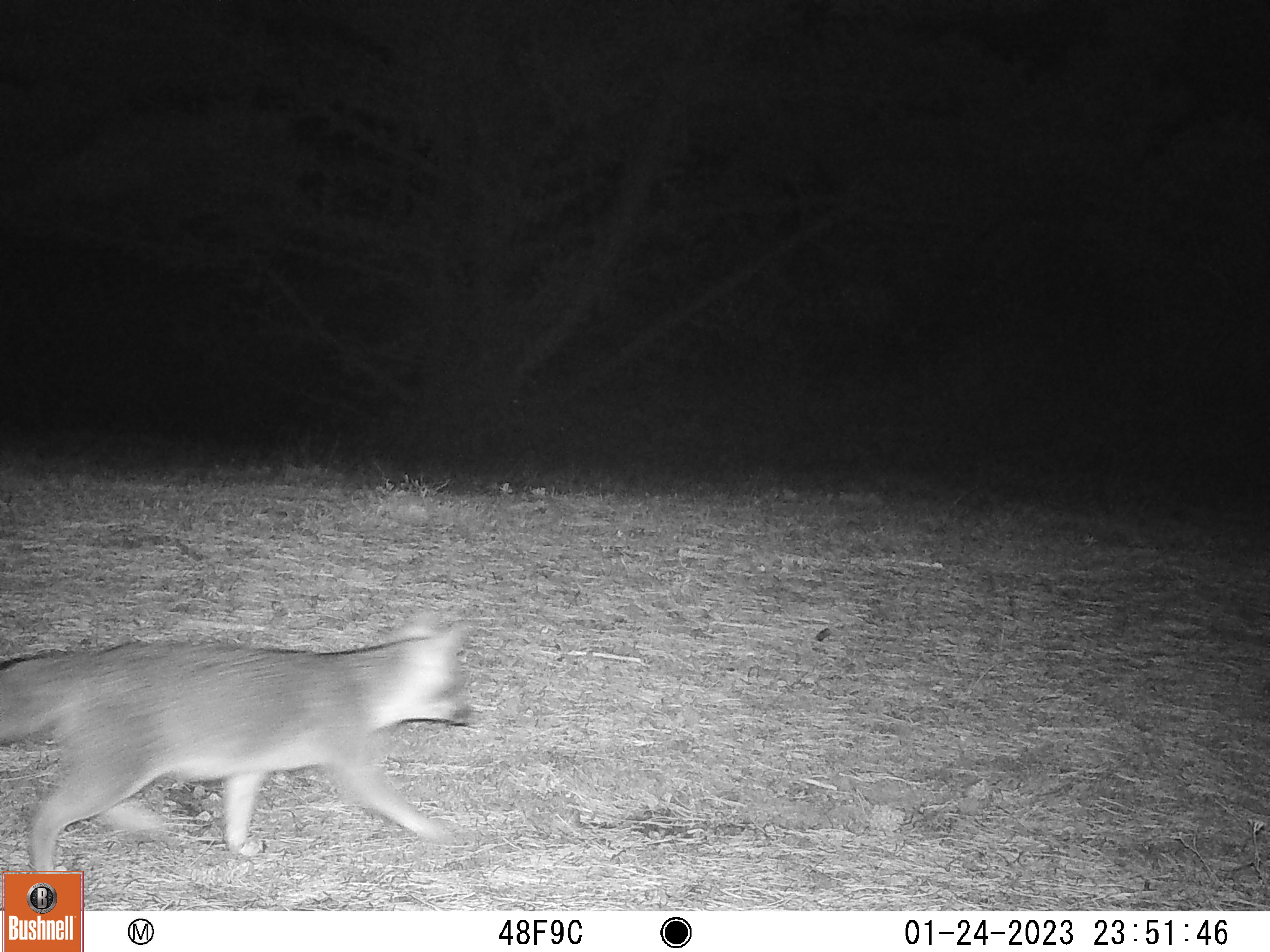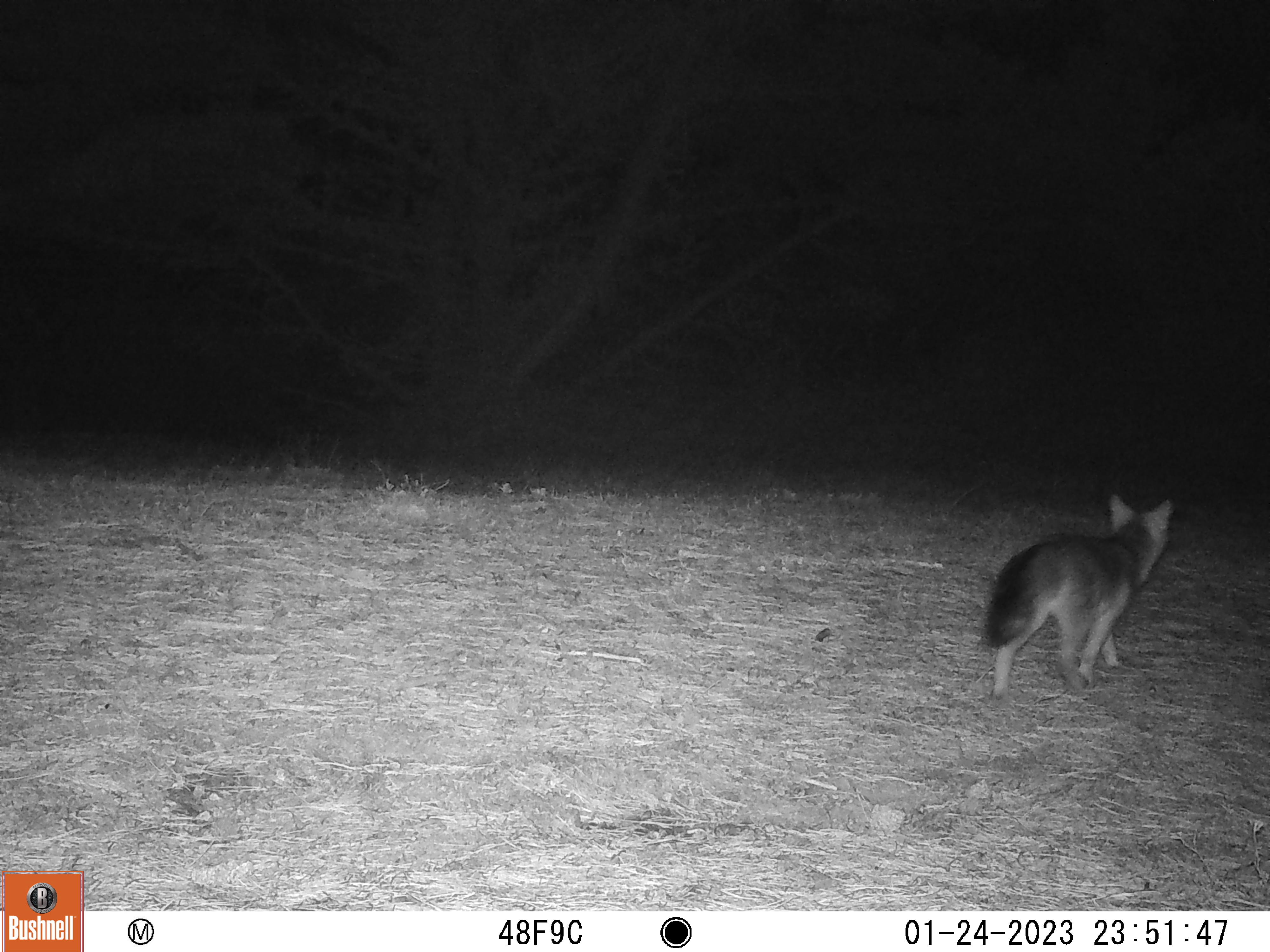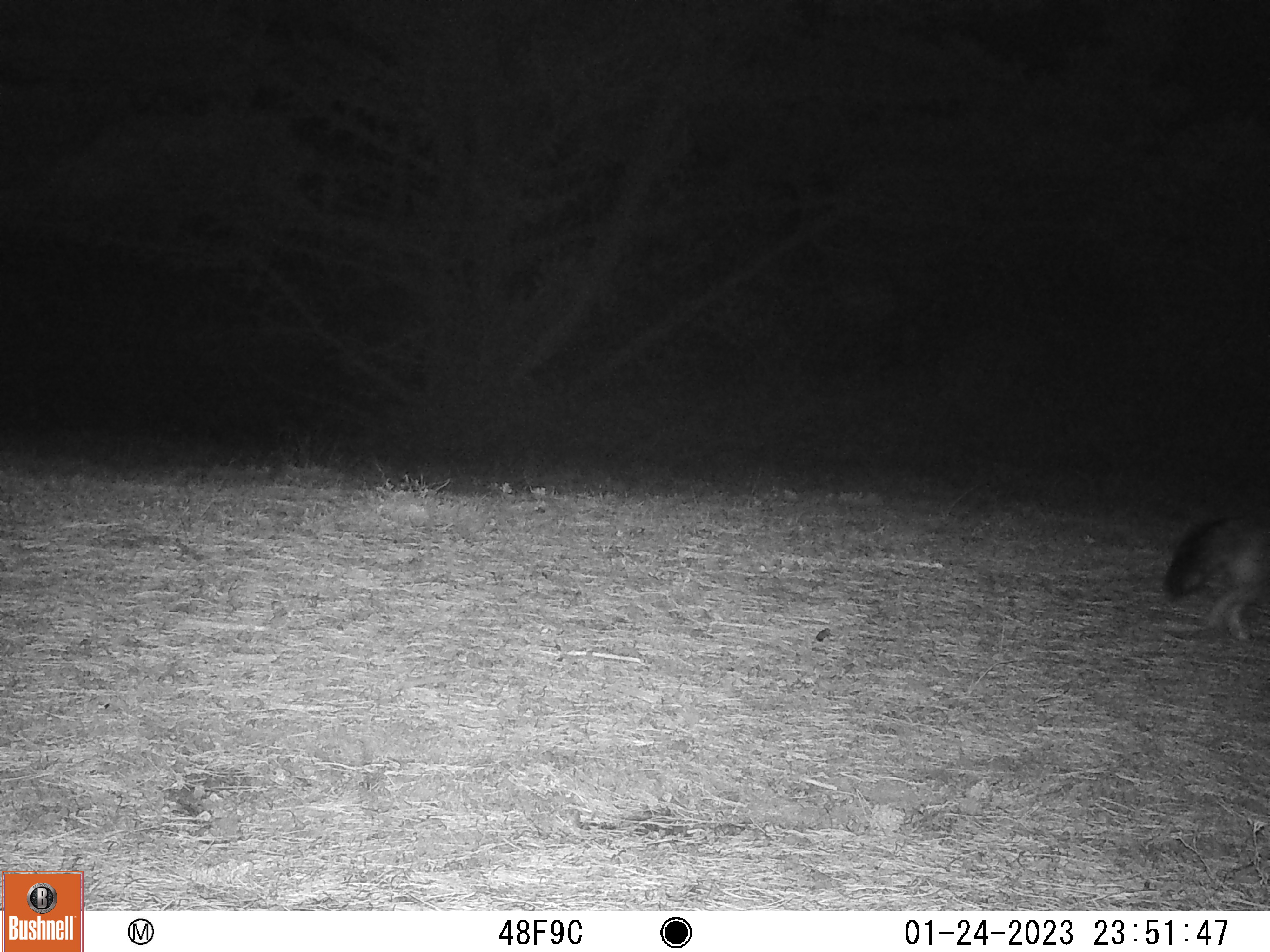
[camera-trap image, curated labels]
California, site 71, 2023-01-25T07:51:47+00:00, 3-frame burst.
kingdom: Animalia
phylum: Chordata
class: Mammalia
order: Carnivora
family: Canidae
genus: Urocyon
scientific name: Urocyon cinereoargenteus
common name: gray fox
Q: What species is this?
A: Gray fox (Urocyon cinereoargenteus).